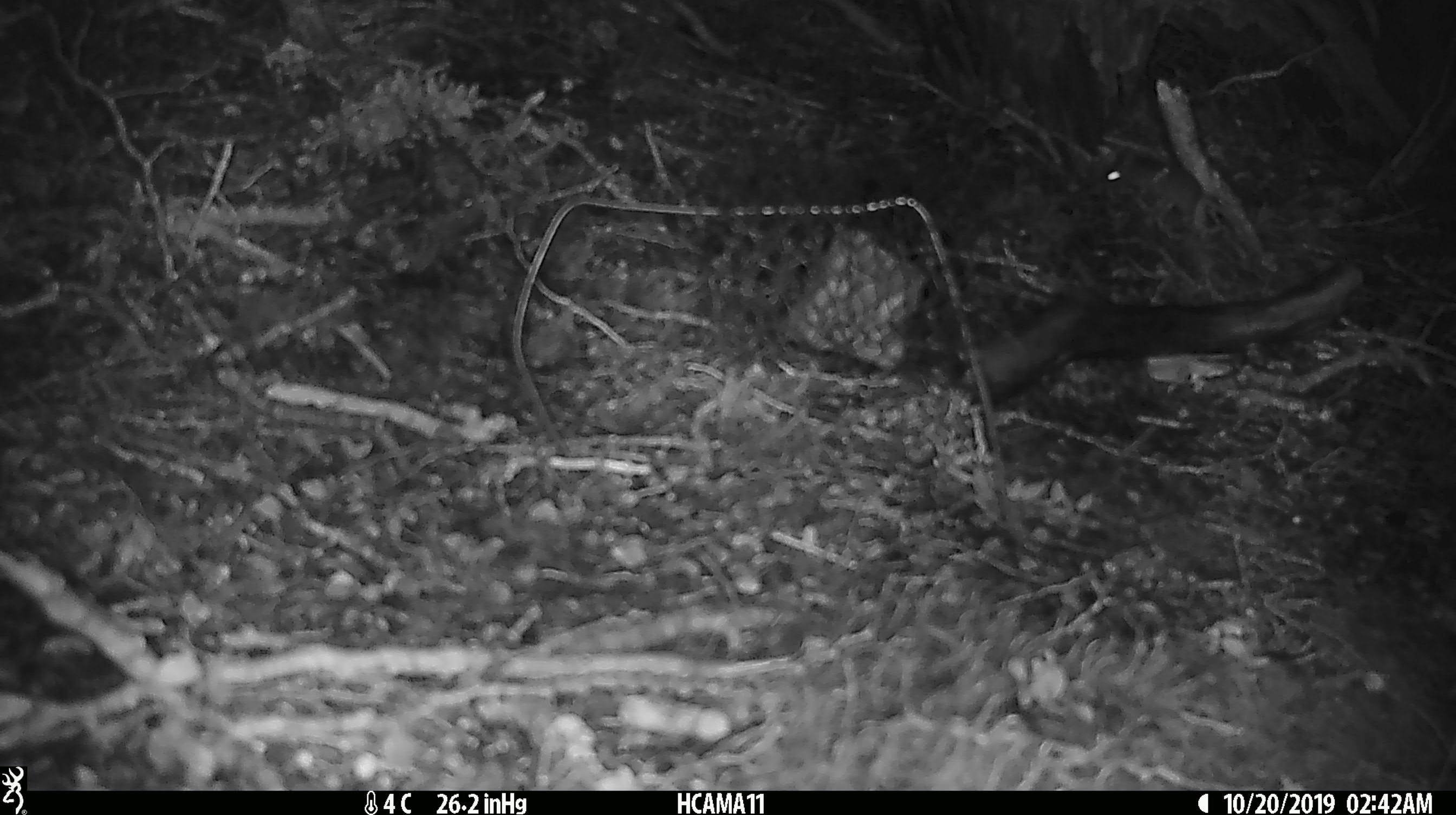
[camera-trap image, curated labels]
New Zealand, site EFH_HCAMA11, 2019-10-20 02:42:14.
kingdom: Animalia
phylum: Chordata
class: Mammalia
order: Rodentia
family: Muridae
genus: Mus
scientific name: Mus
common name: mouse